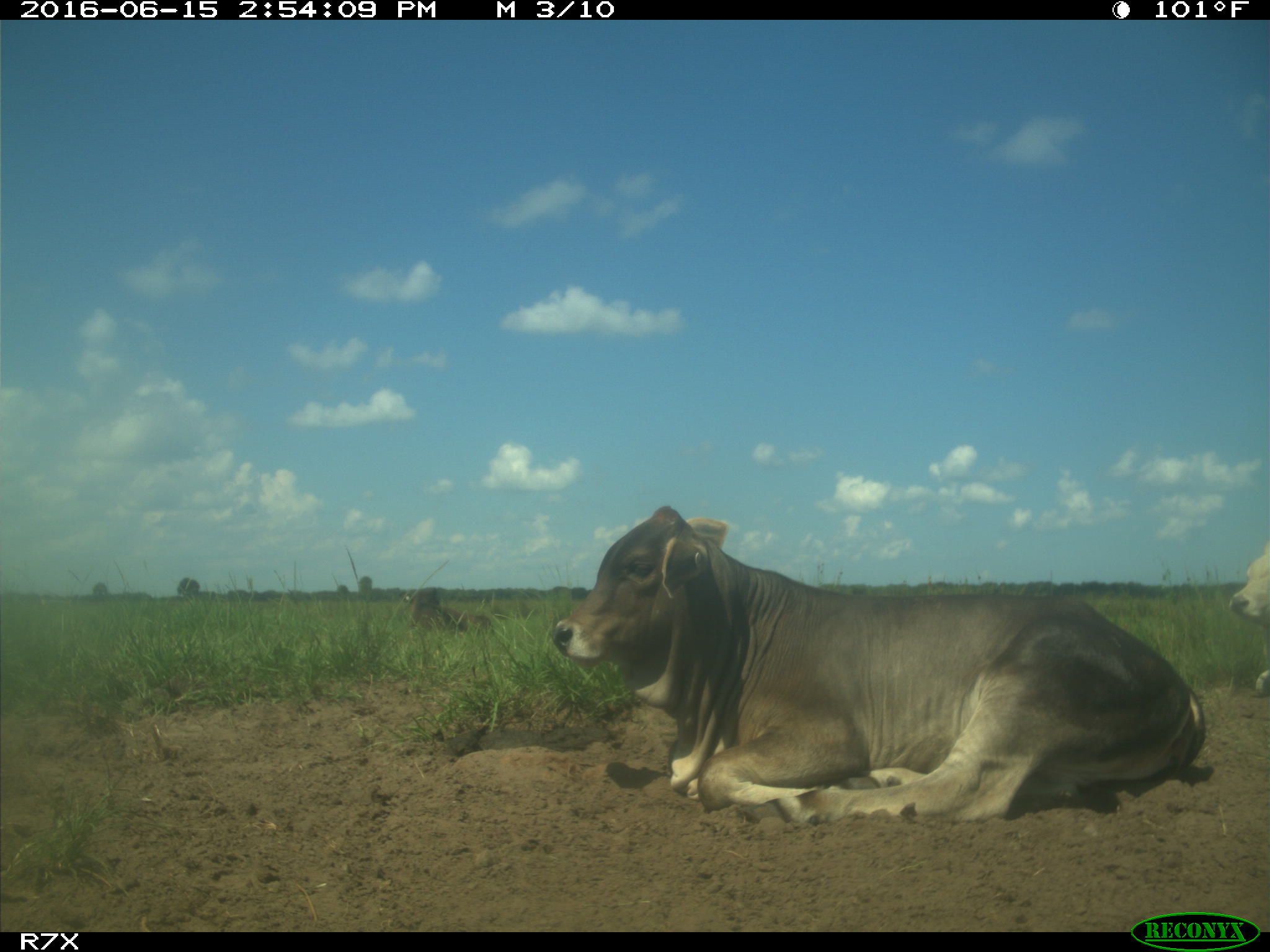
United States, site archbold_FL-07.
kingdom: Animalia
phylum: Chordata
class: Mammalia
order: Artiodactyla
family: Bovidae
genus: Bos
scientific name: Bos taurus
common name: domestic cow